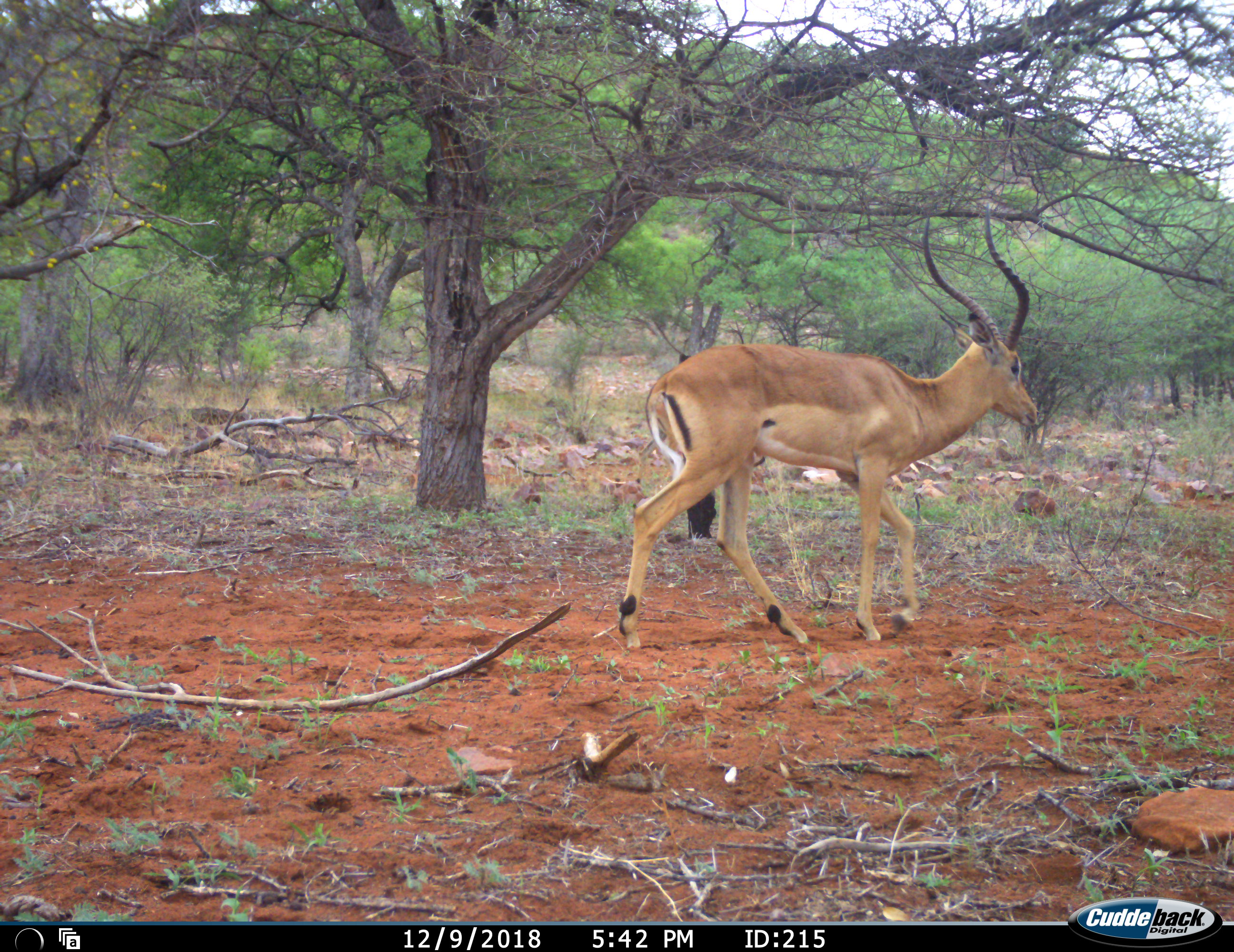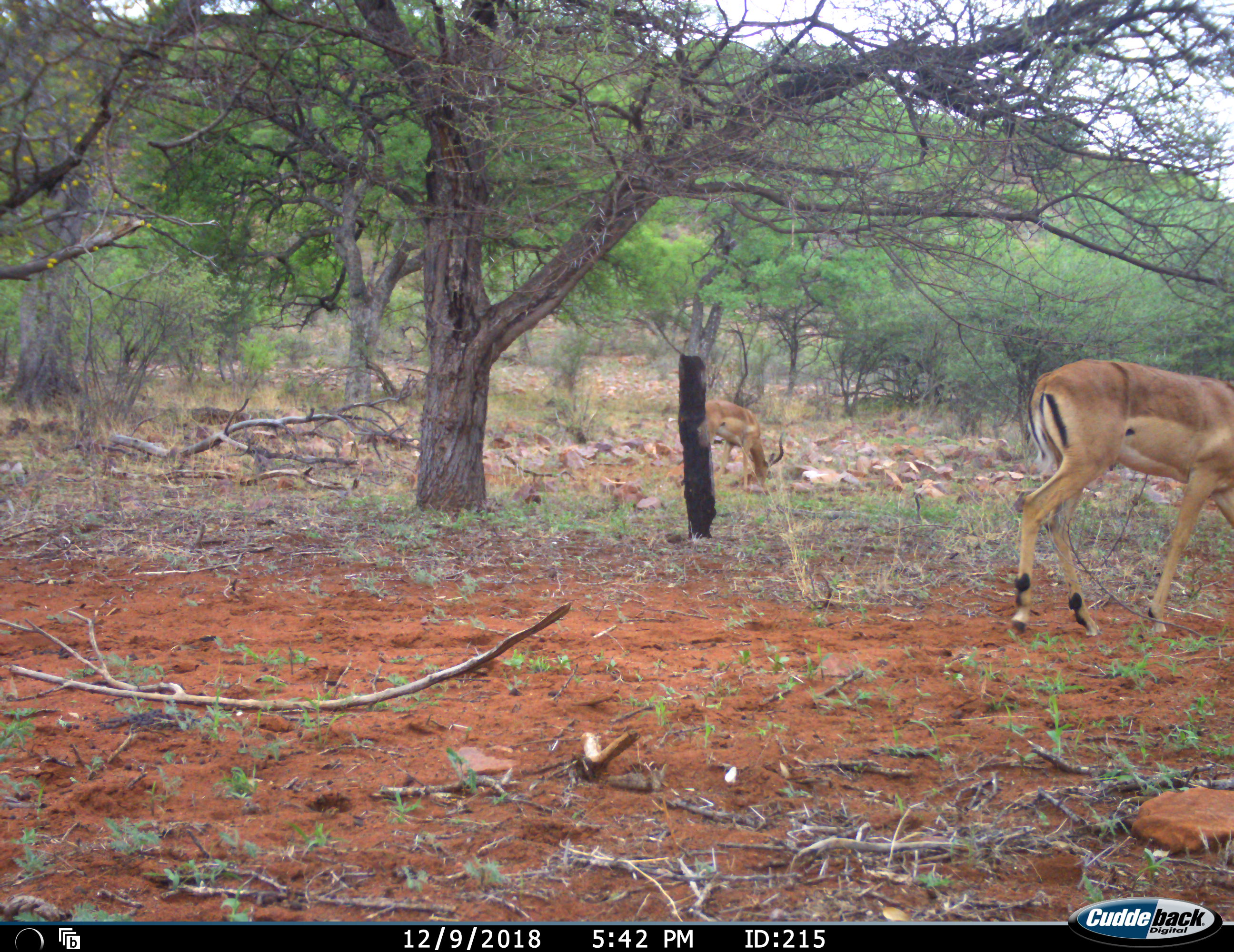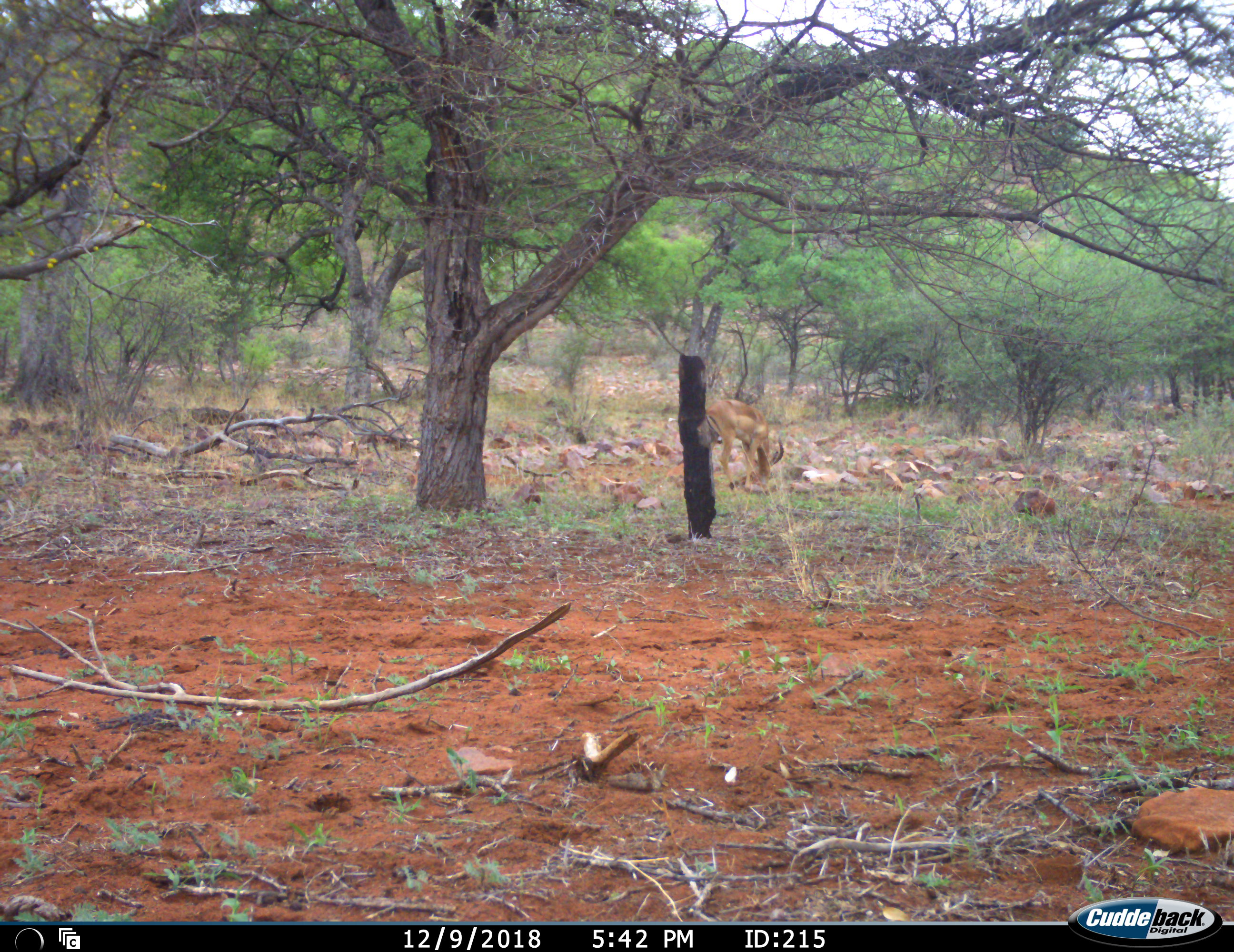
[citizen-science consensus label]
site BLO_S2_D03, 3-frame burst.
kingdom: Animalia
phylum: Chordata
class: Mammalia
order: Artiodactyla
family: Bovidae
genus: Aepyceros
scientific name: Aepyceros melampus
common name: impala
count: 2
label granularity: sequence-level